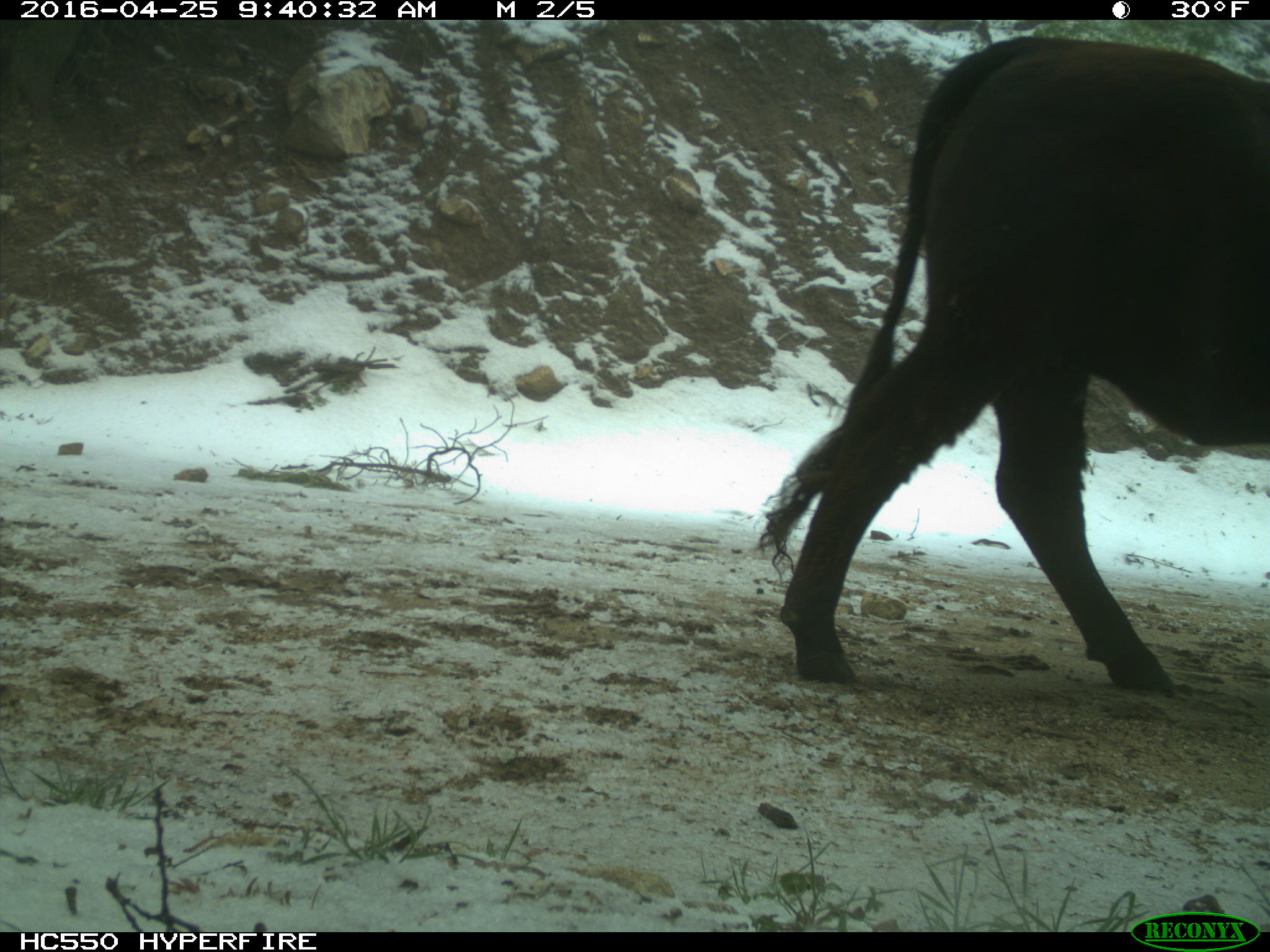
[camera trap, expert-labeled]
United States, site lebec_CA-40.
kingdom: Animalia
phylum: Chordata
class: Mammalia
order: Artiodactyla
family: Bovidae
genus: Bos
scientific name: Bos taurus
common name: domestic cow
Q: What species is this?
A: Bos taurus (domestic cow).